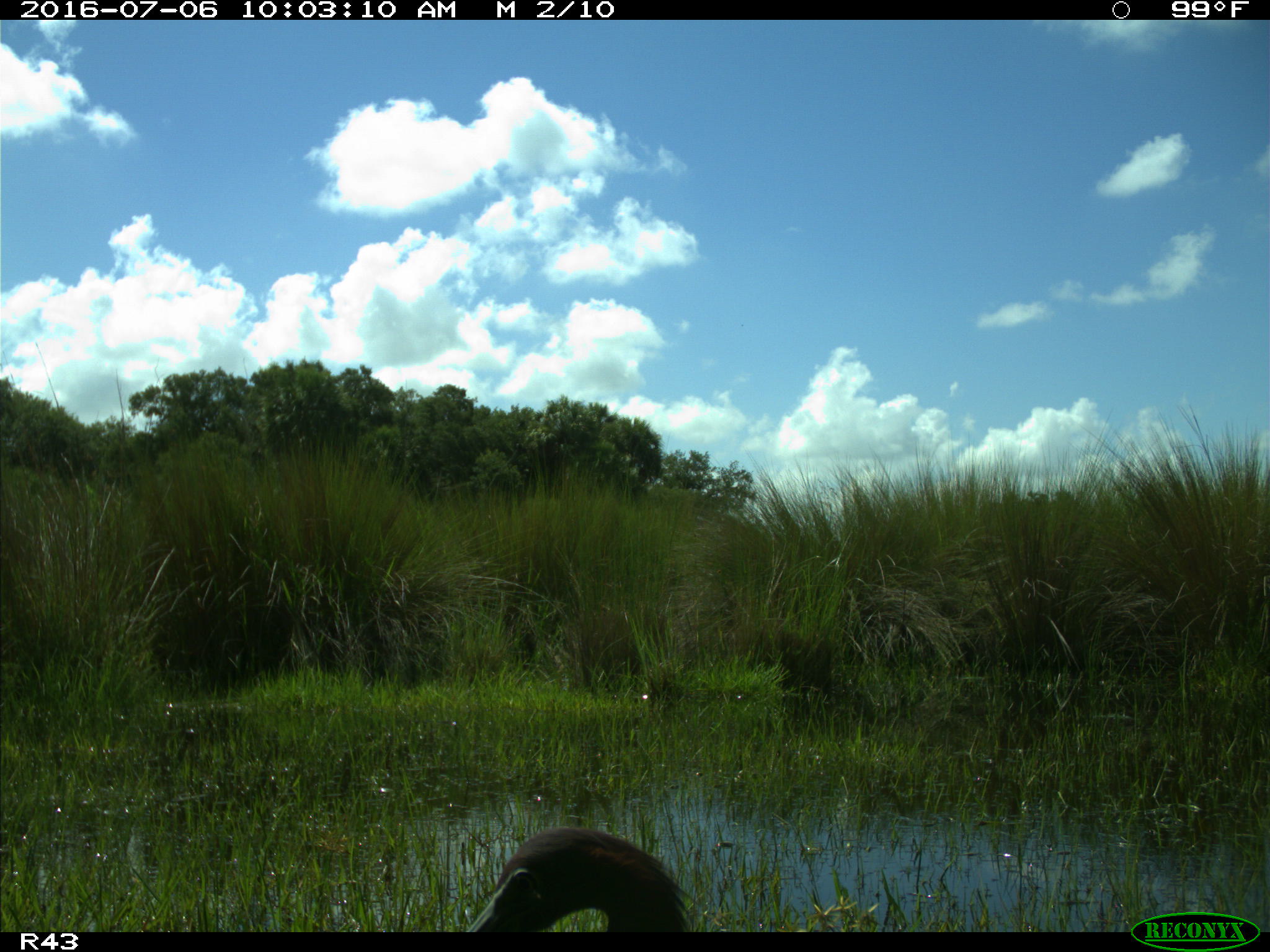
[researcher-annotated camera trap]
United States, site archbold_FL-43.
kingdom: Animalia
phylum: Chordata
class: Aves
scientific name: Aves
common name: birds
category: unidentified bird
Unidentified bird (birds) (Aves).